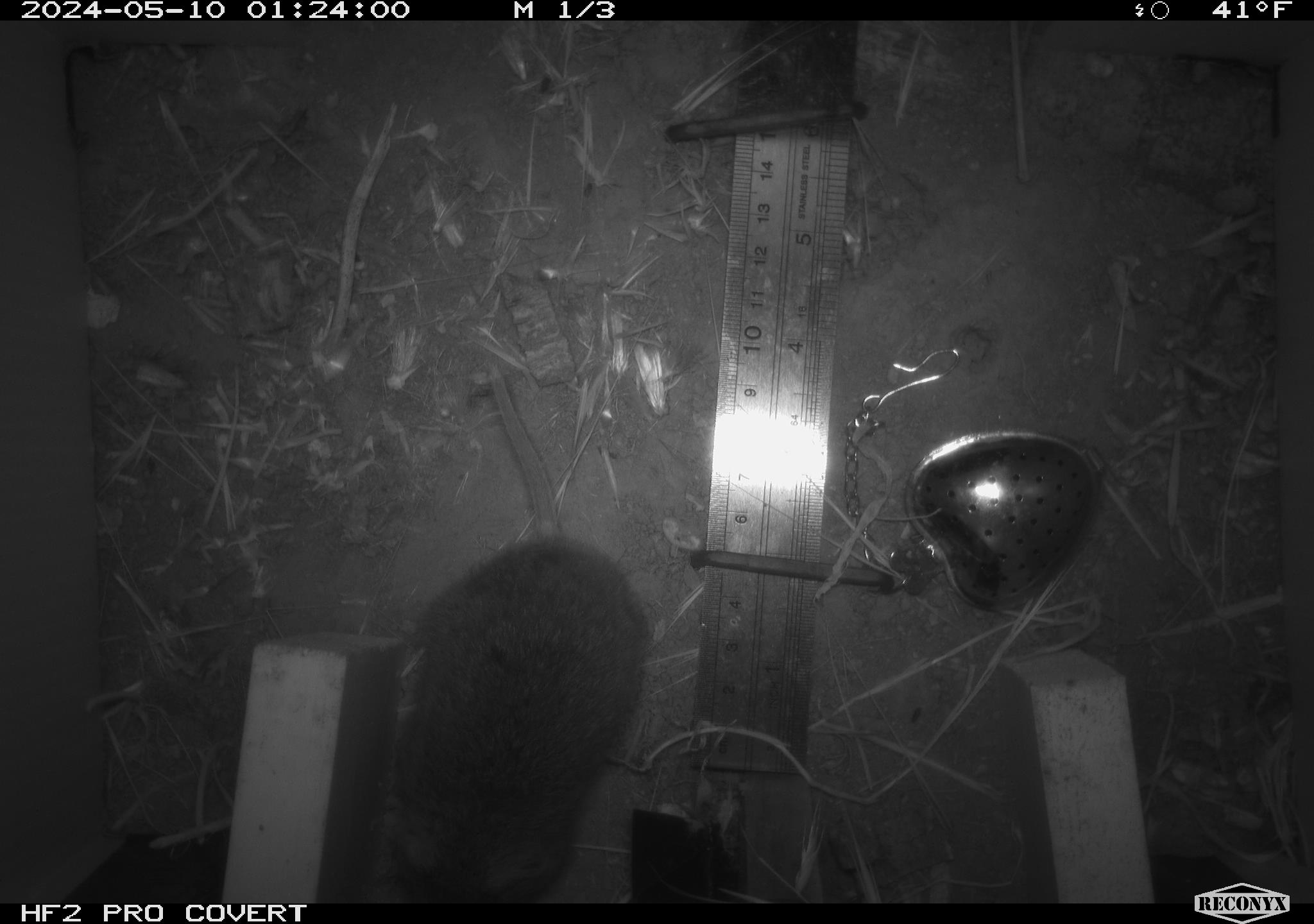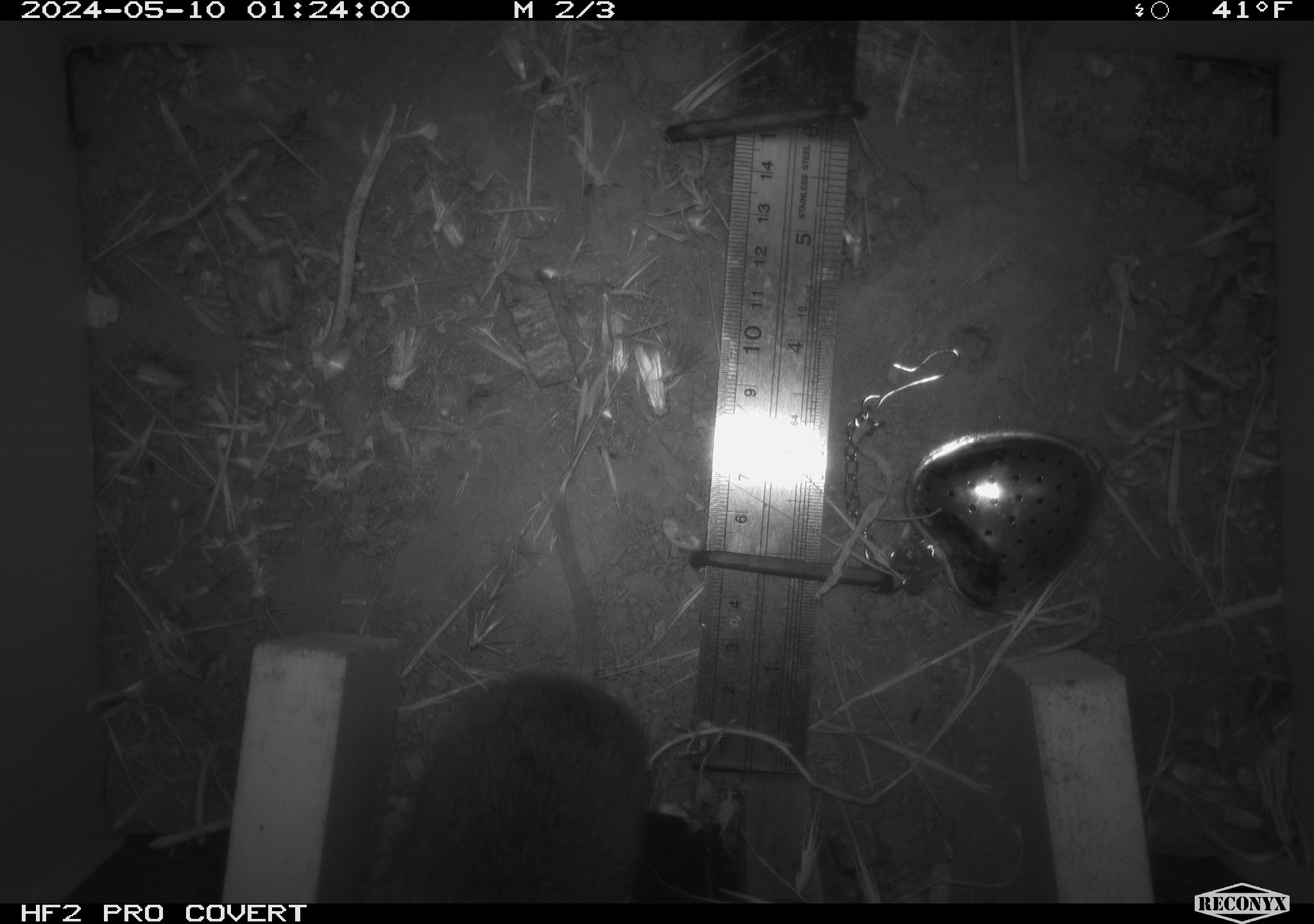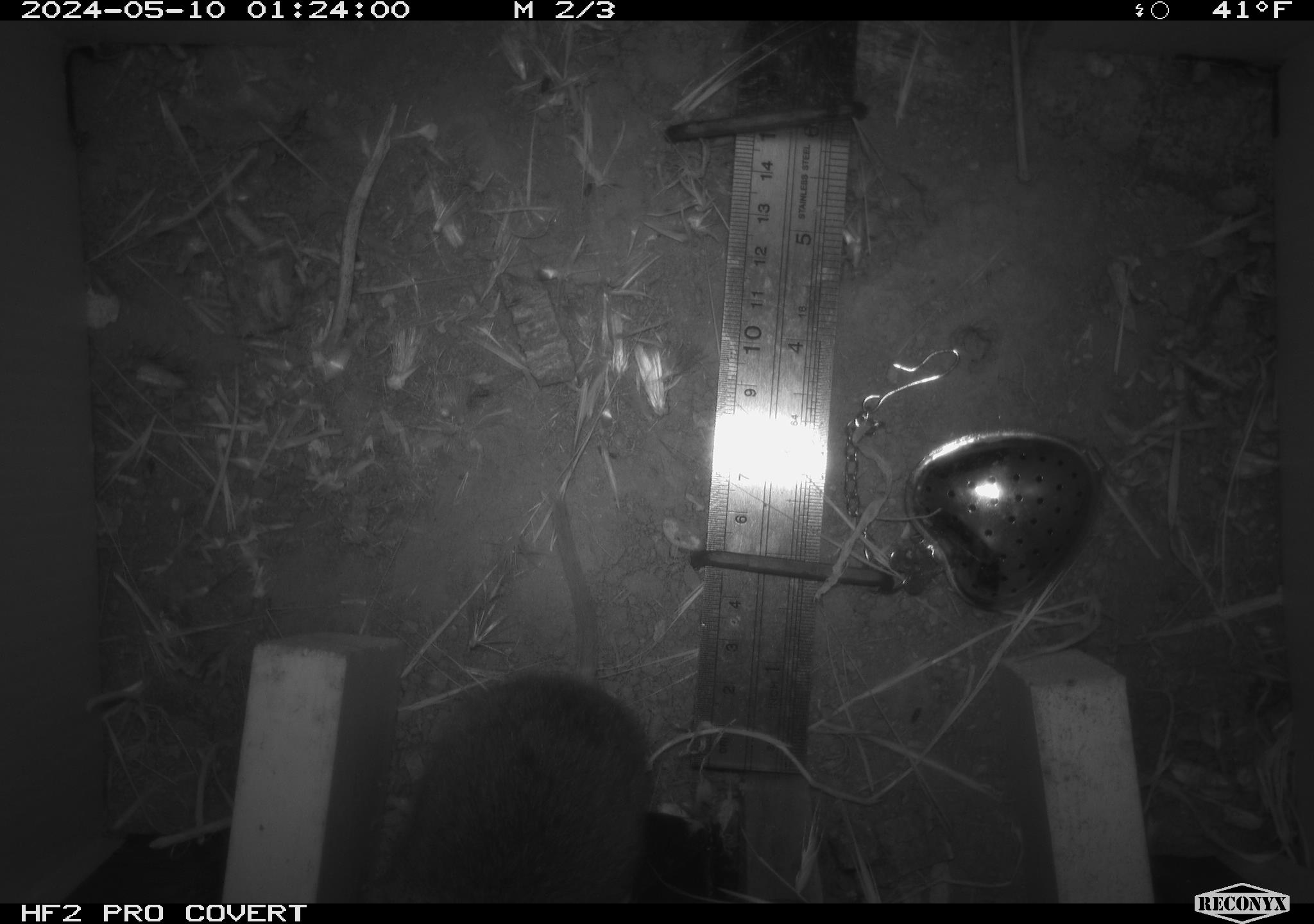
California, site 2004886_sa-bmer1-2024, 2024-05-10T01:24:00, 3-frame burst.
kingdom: Animalia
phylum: Chordata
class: Mammalia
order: Rodentia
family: Cricetidae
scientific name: Arvicolinae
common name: voles, lemmings, and muskrats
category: arvicolinae subfamily